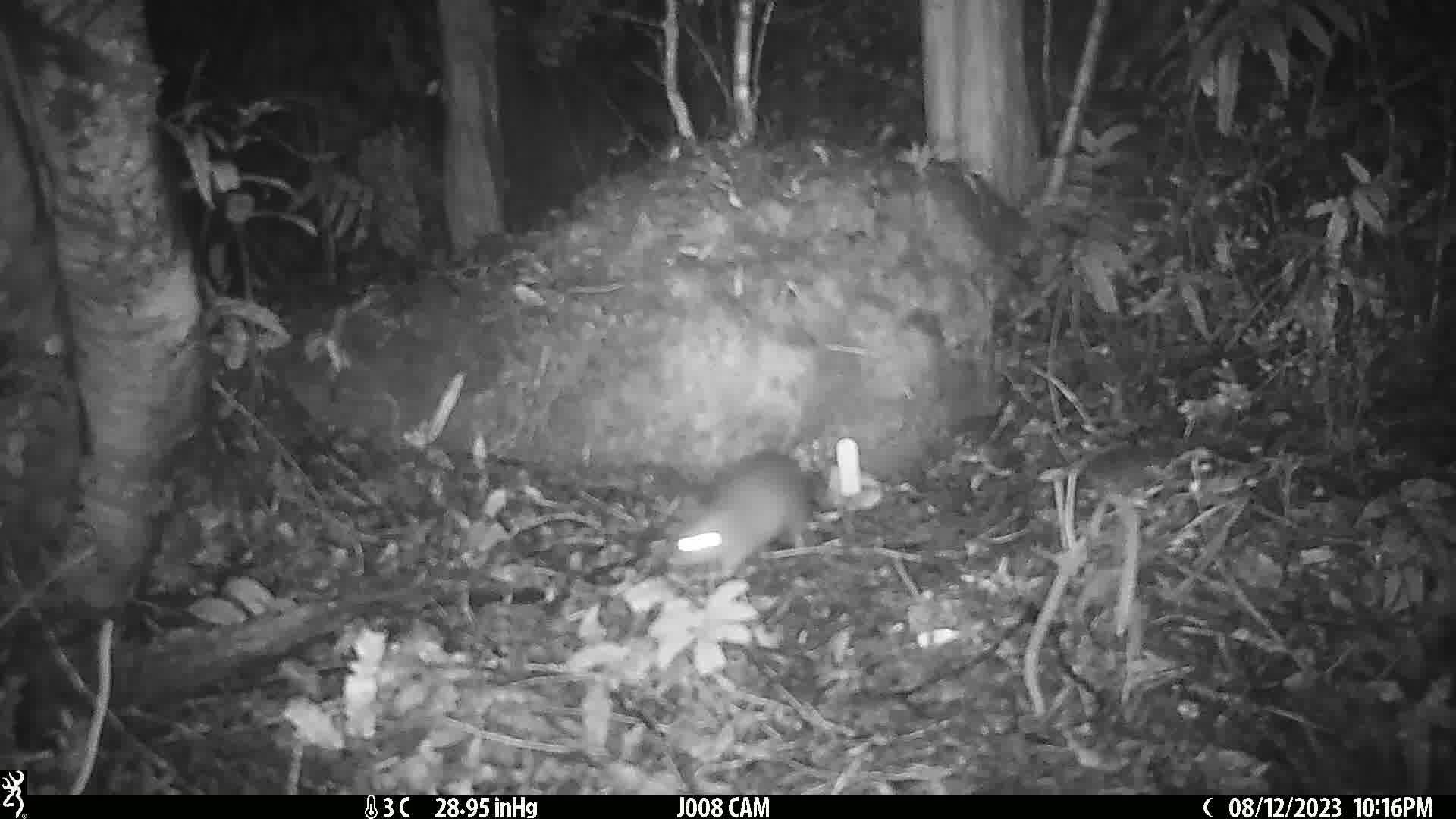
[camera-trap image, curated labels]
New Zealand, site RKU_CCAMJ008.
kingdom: Animalia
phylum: Chordata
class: Mammalia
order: Rodentia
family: Muridae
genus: Rattus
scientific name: Rattus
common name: rat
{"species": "rat (Rattus)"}